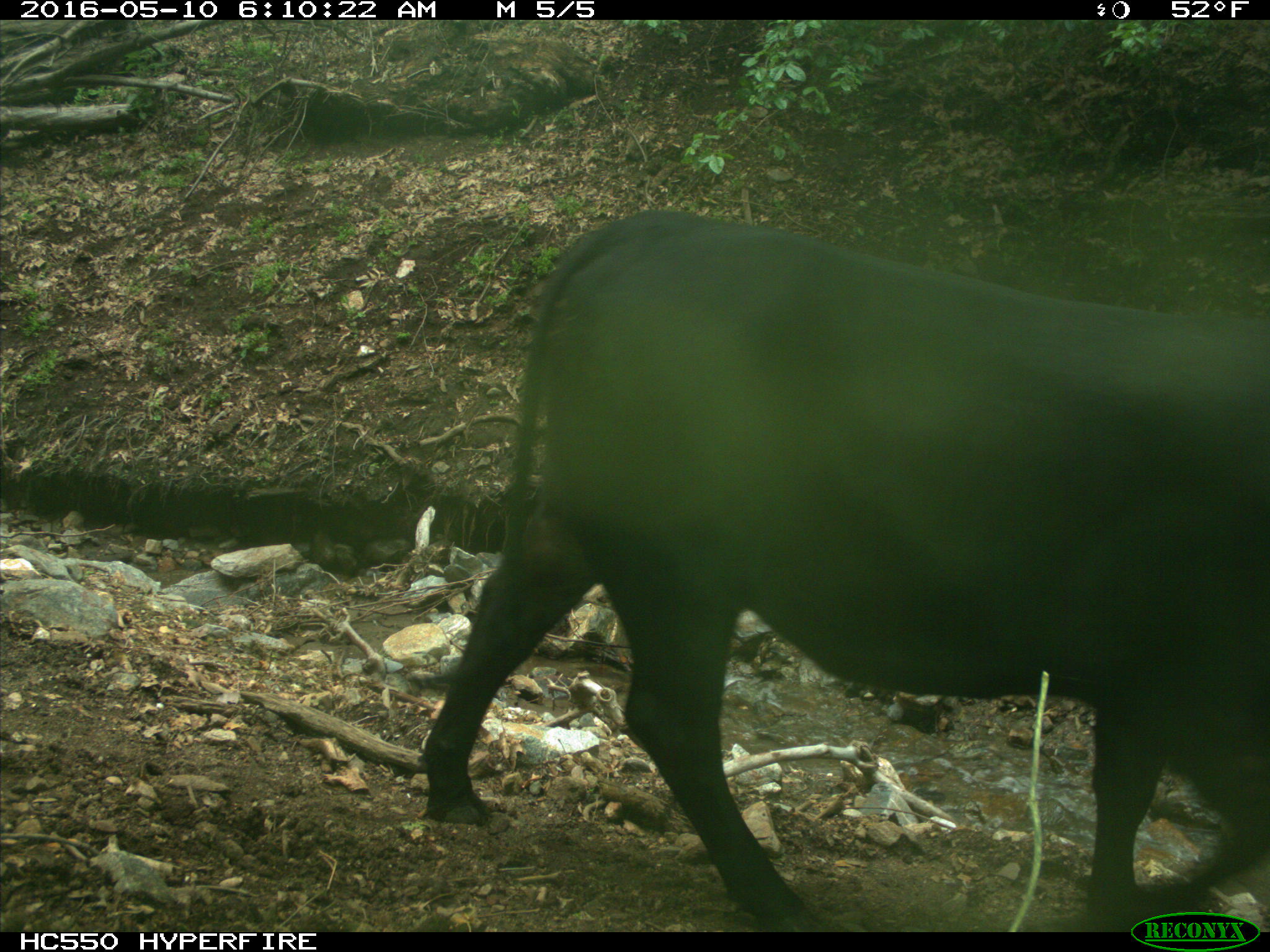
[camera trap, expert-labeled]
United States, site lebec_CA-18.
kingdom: Animalia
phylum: Chordata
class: Mammalia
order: Artiodactyla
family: Bovidae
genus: Bos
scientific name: Bos taurus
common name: domestic cow